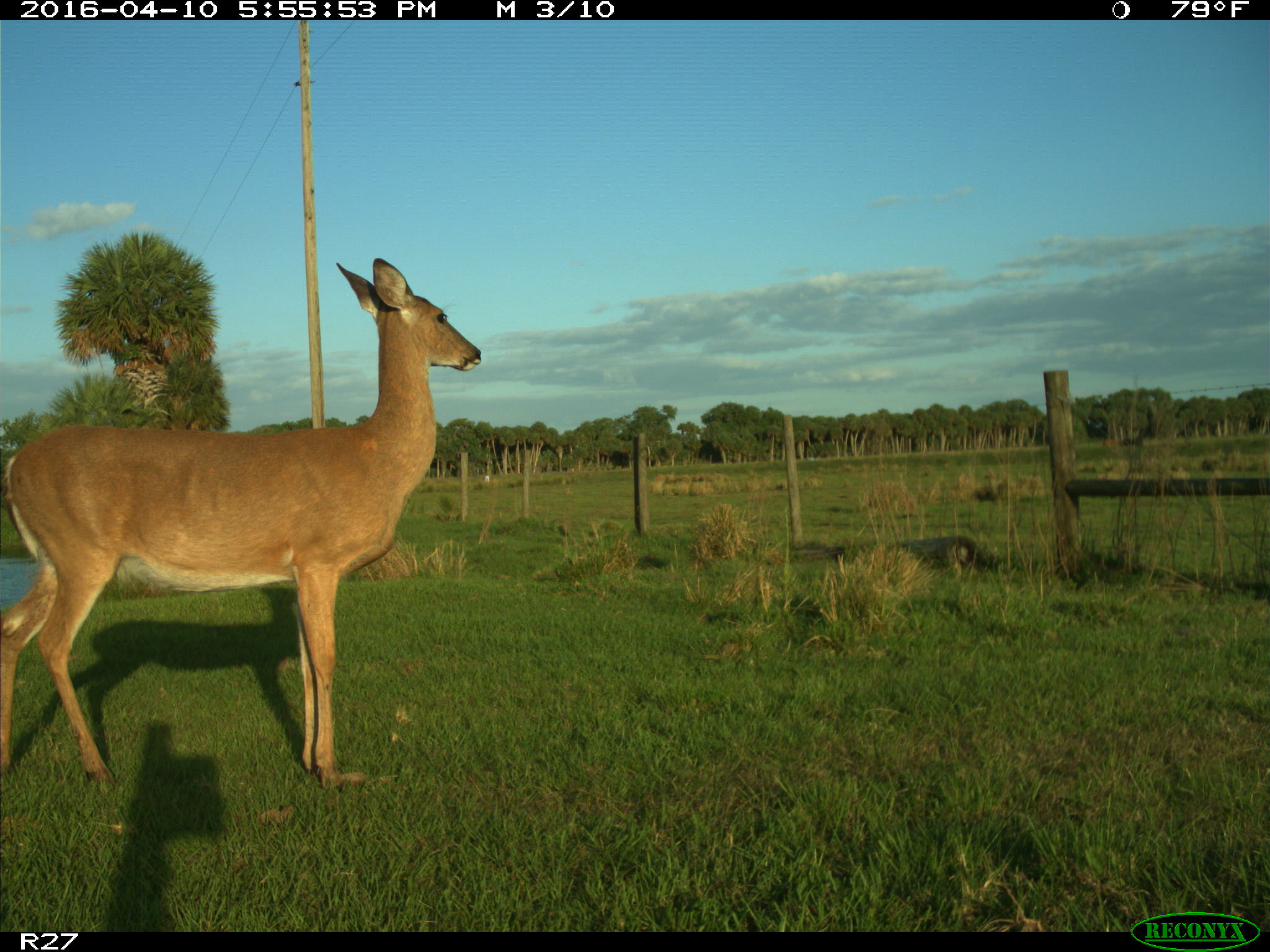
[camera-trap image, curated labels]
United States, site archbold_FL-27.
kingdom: Animalia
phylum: Chordata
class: Mammalia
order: Artiodactyla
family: Cervidae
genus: Odocoileus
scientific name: Odocoileus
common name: deer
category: unidentified deer